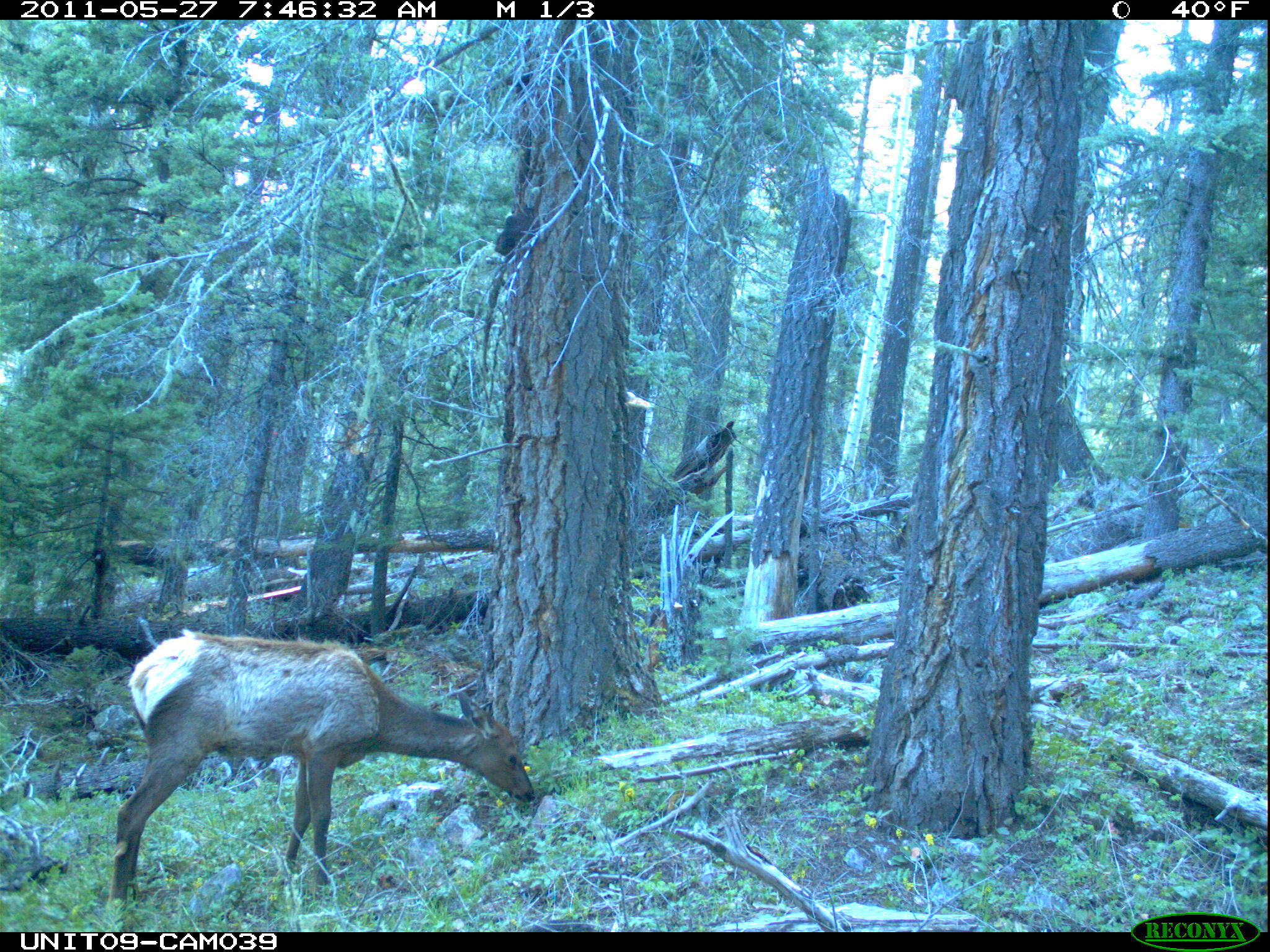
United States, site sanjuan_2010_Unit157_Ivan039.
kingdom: Animalia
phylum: Chordata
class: Mammalia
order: Artiodactyla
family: Cervidae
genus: Cervus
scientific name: Cervus elaphus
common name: red deer